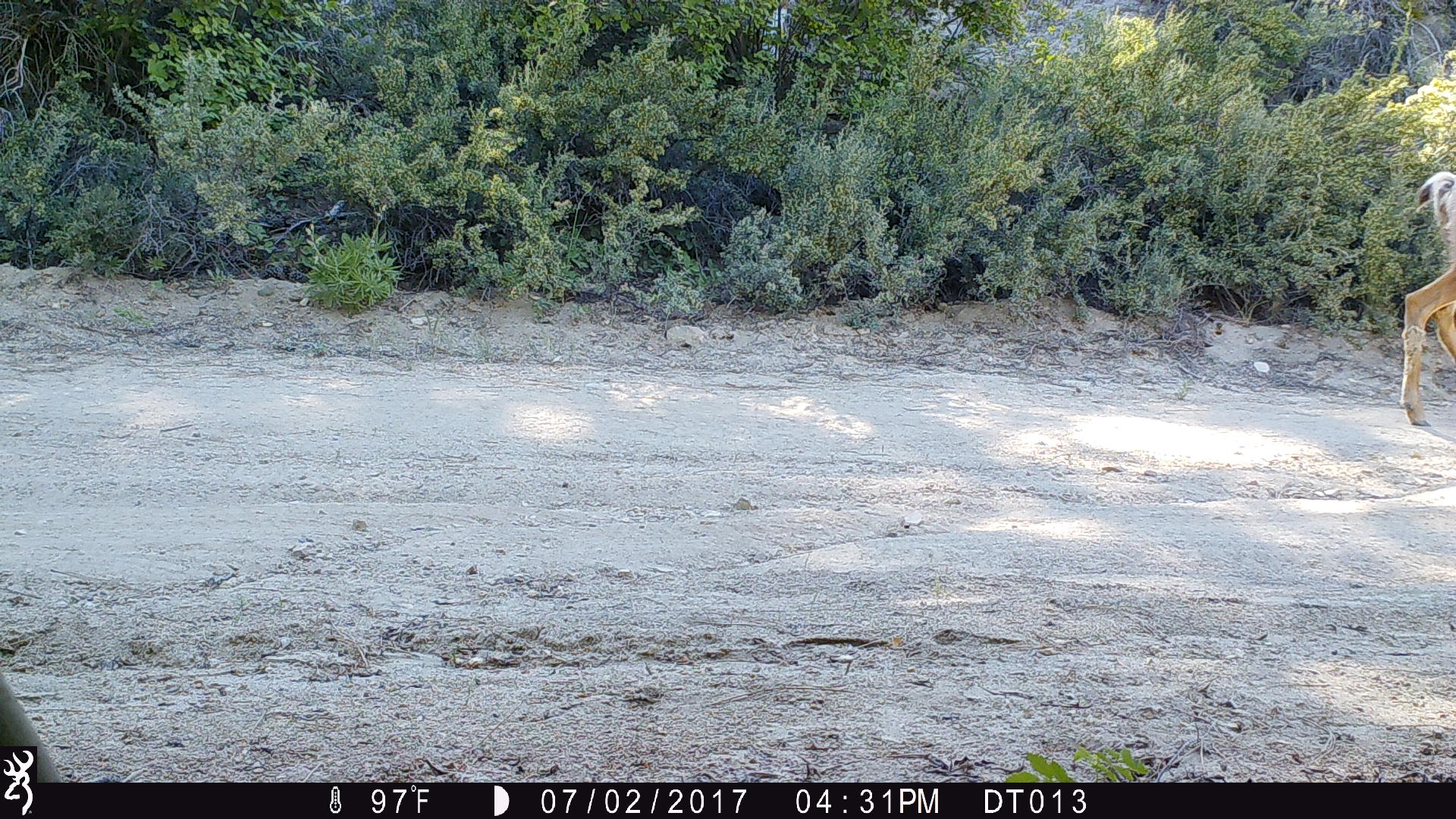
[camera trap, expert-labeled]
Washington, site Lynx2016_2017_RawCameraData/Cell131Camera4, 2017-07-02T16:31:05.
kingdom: Animalia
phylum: Chordata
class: Mammalia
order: Artiodactyla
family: Cervidae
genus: Odocoileus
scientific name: Odocoileus hemionus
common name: mule deer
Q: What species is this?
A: Odocoileus hemionus (mule deer).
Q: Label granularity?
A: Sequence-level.